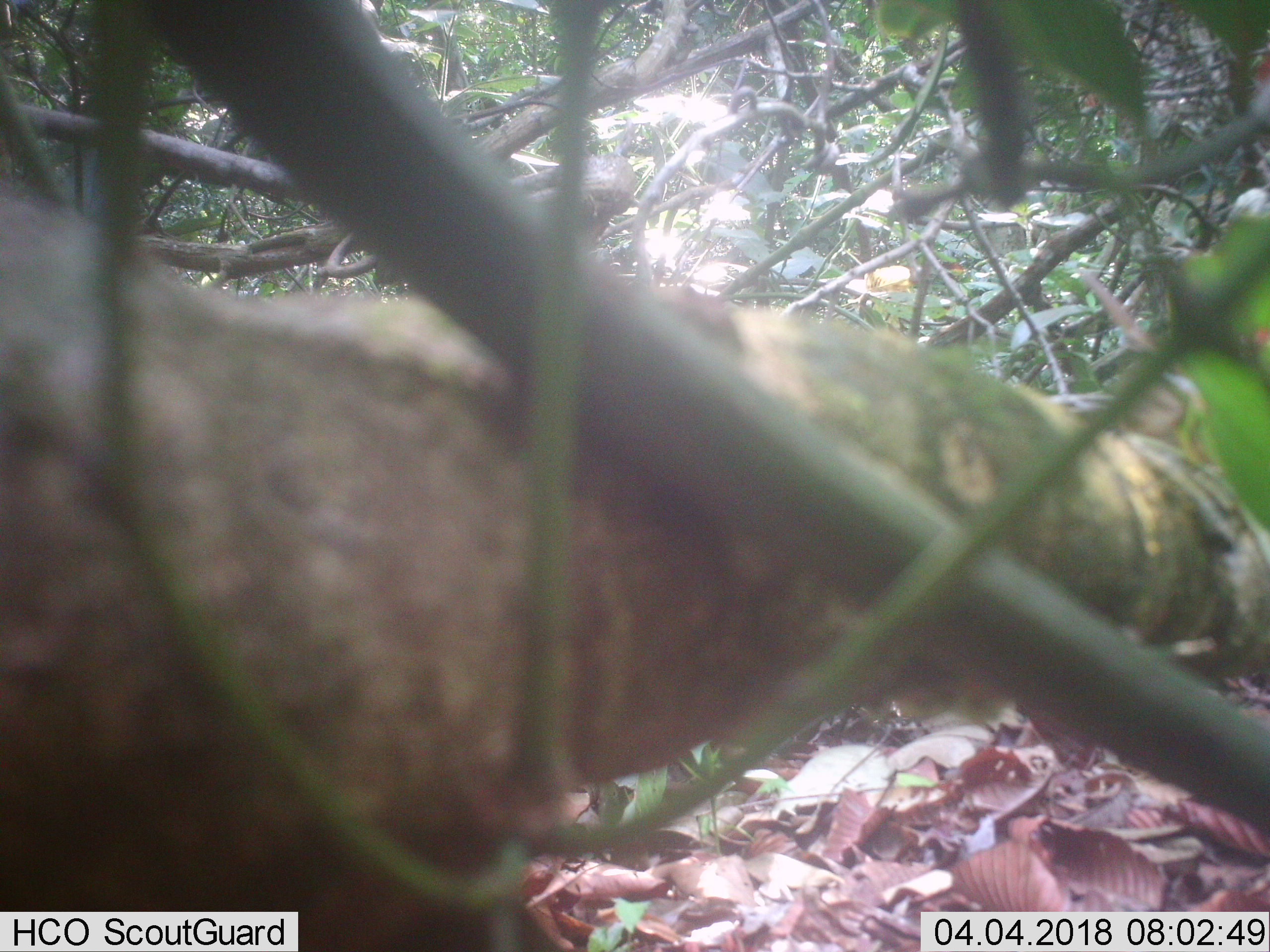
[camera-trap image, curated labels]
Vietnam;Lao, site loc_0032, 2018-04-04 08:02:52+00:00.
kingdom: Animalia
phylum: Chordata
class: Mammalia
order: Artiodactyla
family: Cervidae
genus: Muntiacus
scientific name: Muntiacus vuquangensis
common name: large-antlered muntjac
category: large antlered muntjac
Large antlered muntjac (large-antlered muntjac) (Muntiacus vuquangensis). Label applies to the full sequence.